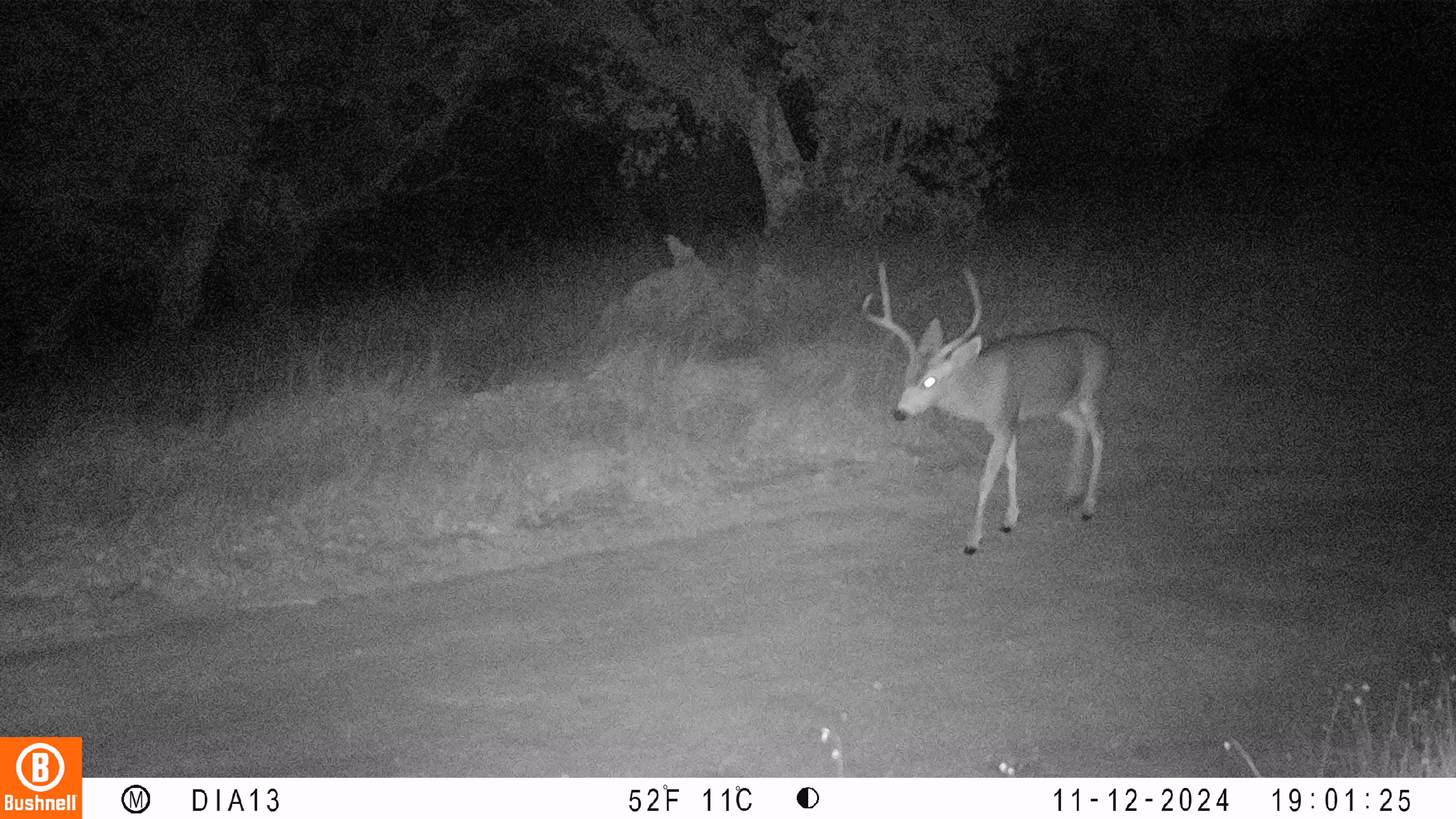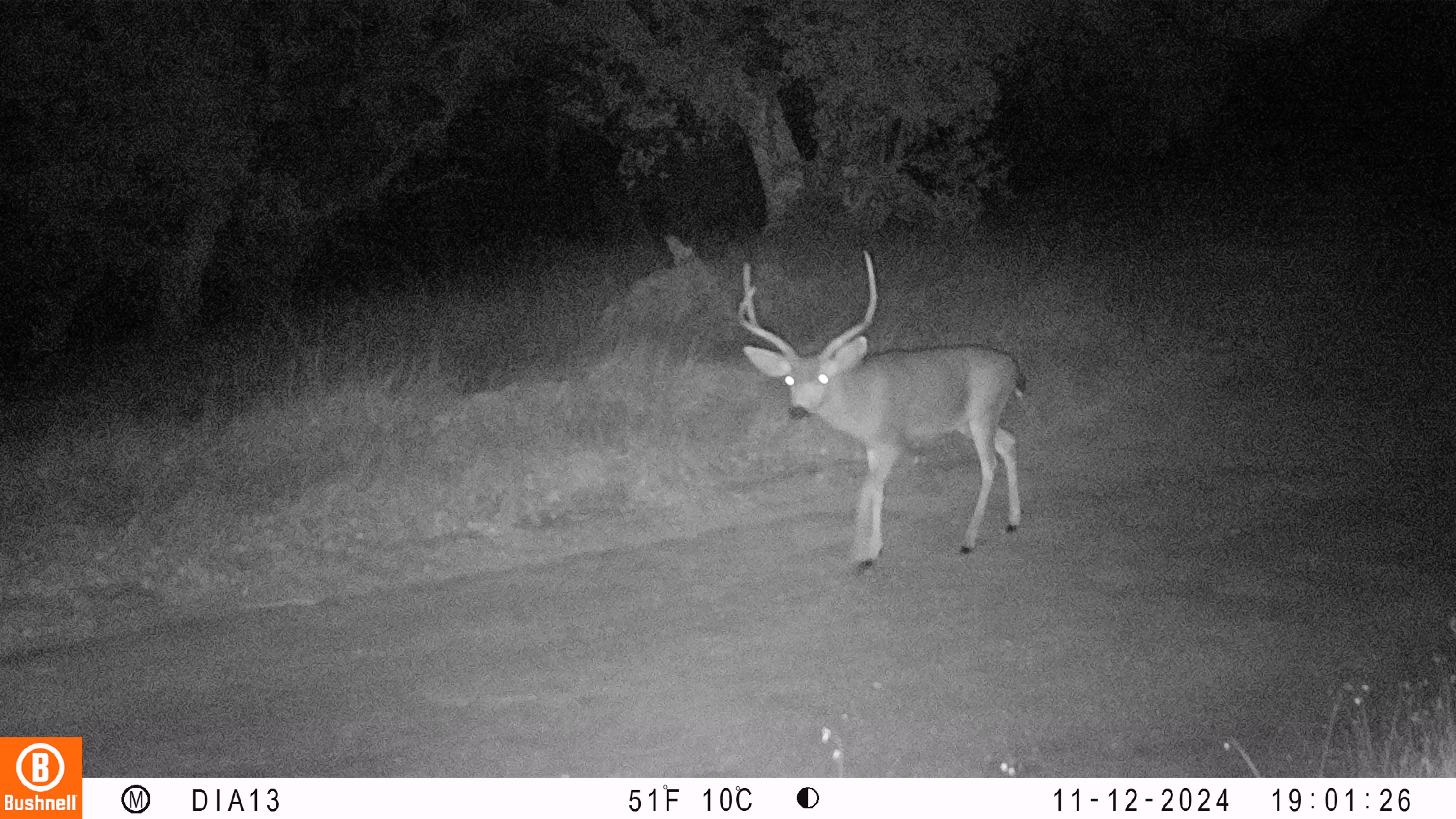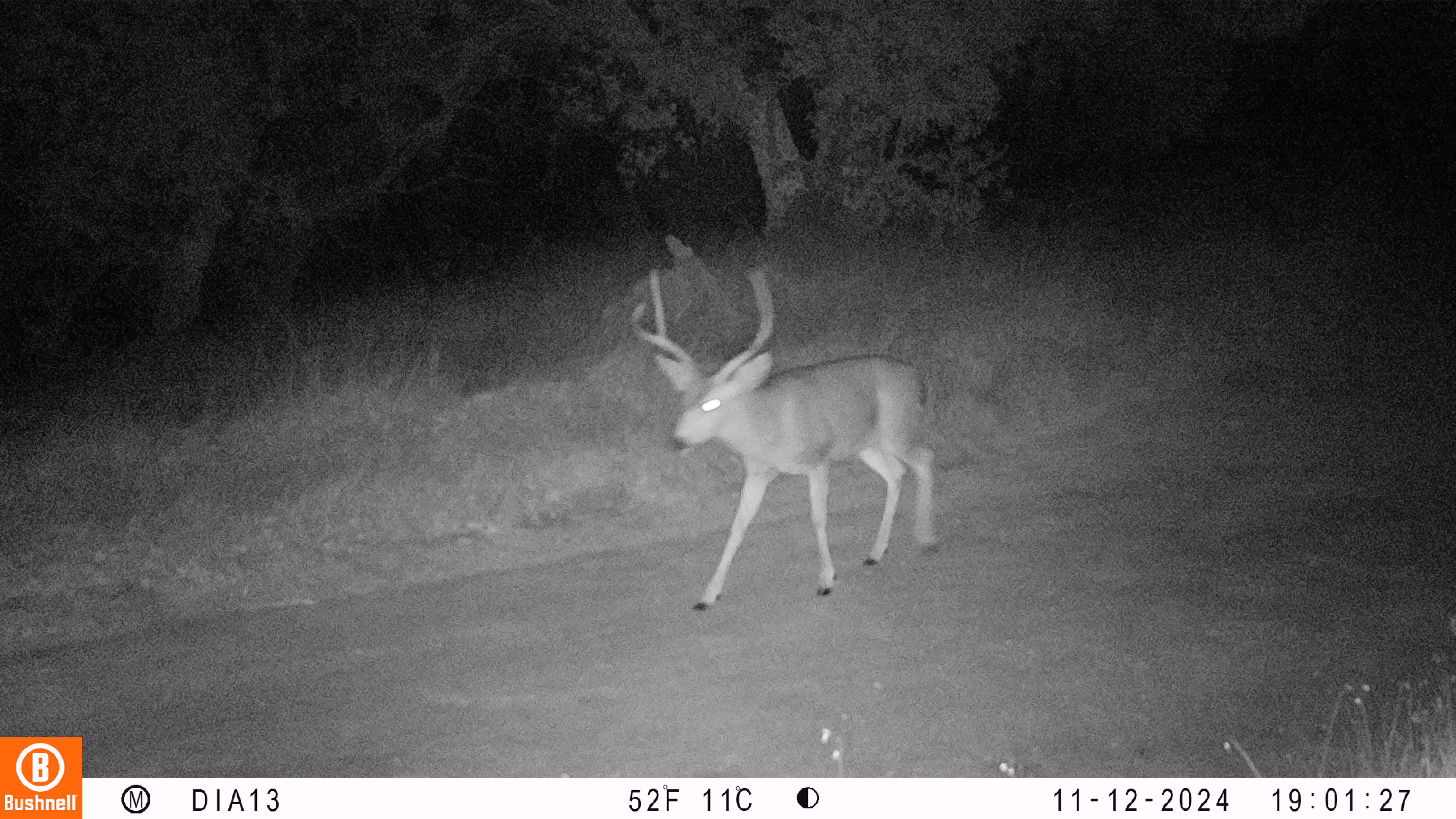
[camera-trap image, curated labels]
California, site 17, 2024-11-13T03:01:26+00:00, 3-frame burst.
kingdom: Animalia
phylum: Chordata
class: Mammalia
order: Artiodactyla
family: Cervidae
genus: Odocoileus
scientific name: Odocoileus hemionus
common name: mule deer